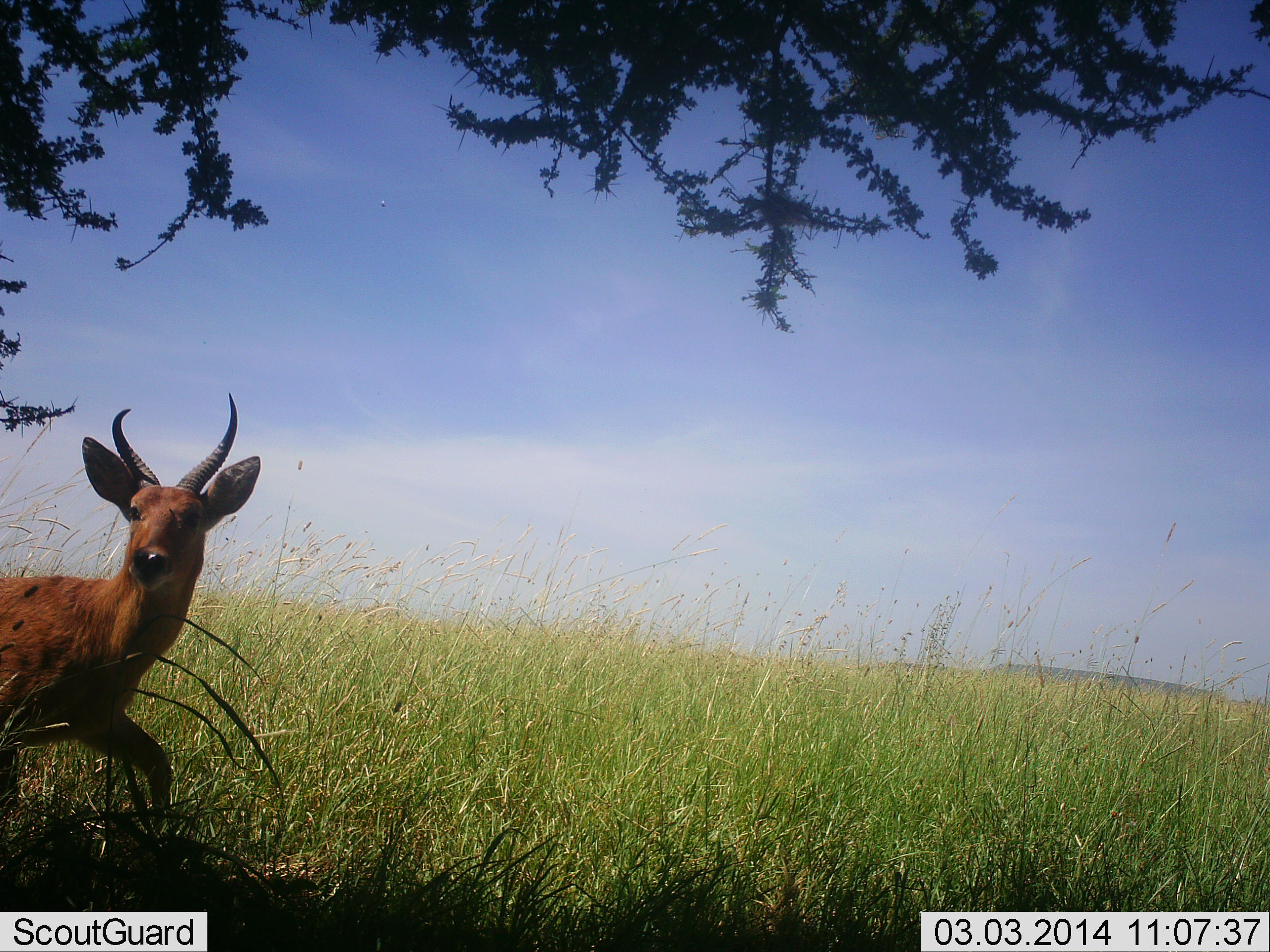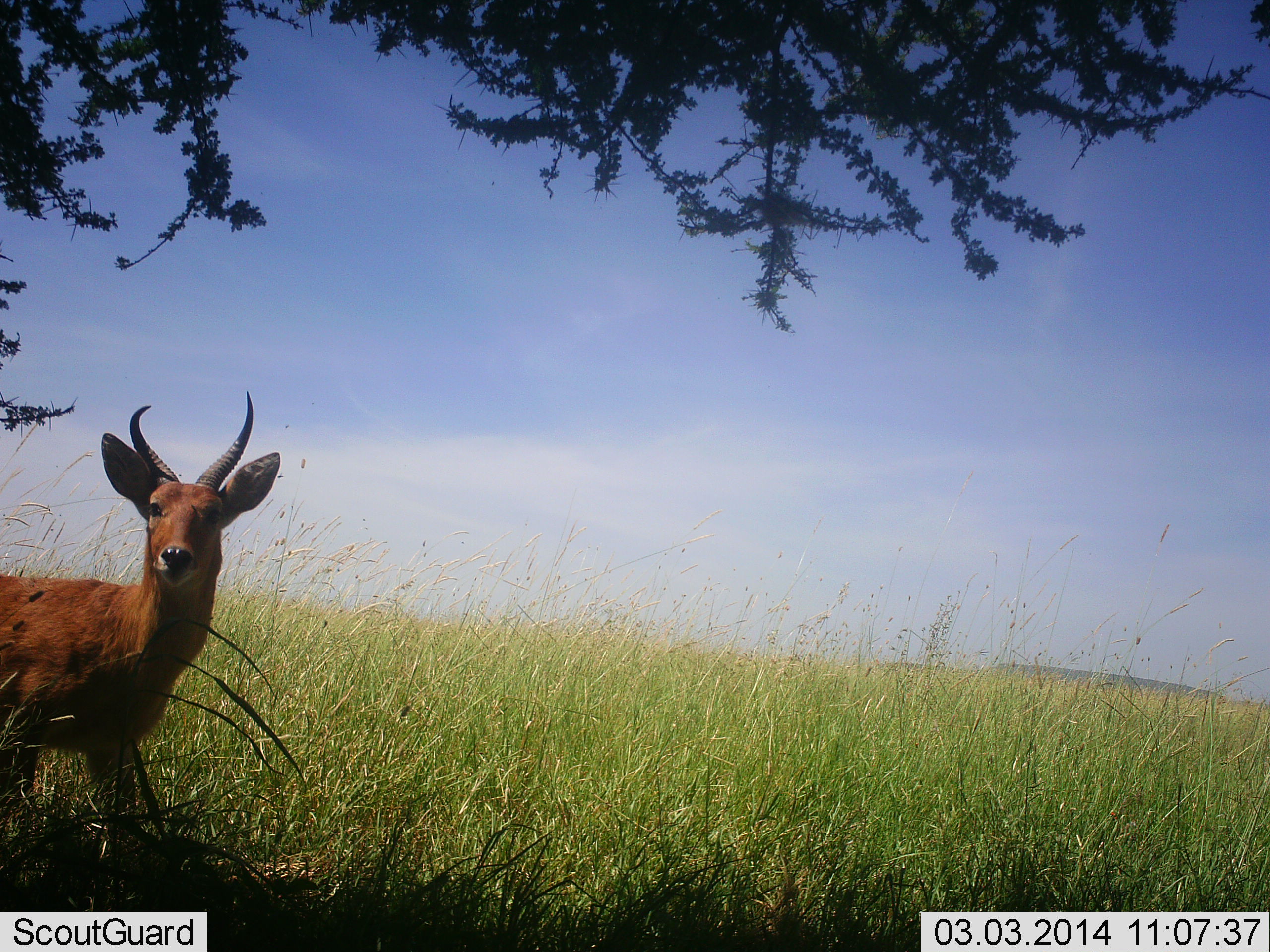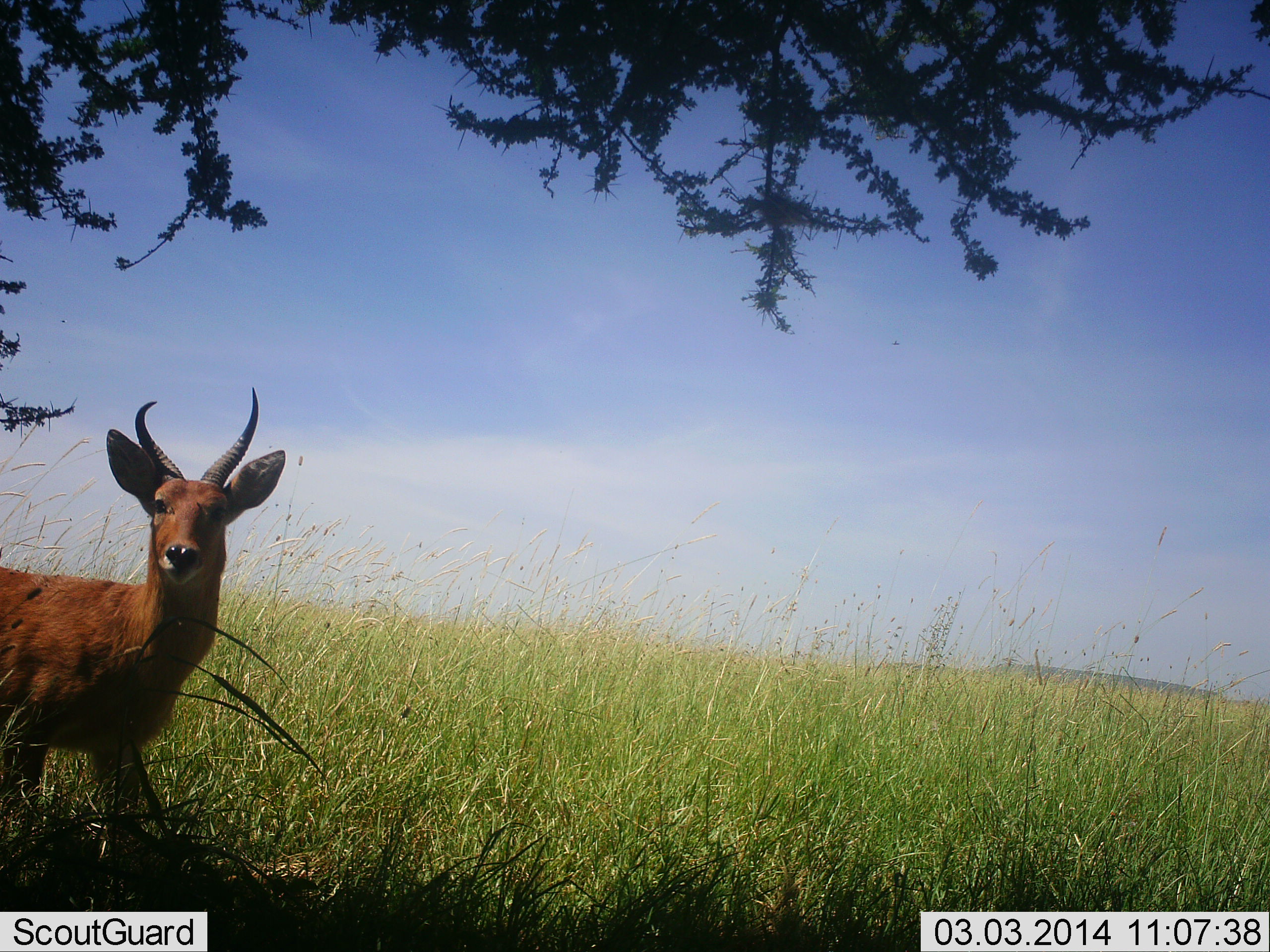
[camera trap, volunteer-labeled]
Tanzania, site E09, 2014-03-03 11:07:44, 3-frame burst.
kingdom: Animalia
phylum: Chordata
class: Mammalia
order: Artiodactyla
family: Bovidae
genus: Redunca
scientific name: Redunca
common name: reedbuck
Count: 1.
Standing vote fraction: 90%.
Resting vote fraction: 0%.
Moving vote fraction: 10%.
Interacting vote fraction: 0%.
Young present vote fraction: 0%.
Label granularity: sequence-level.